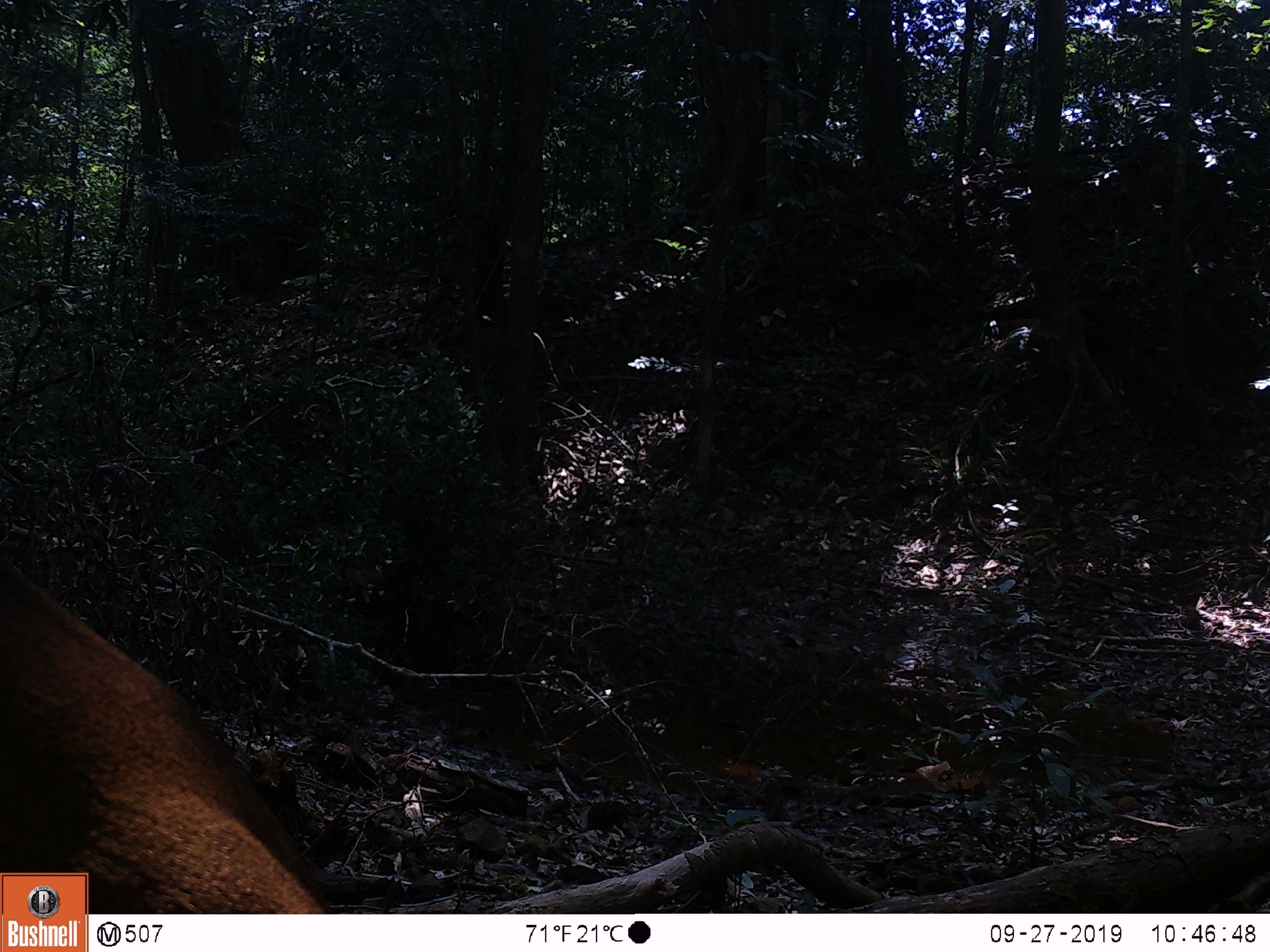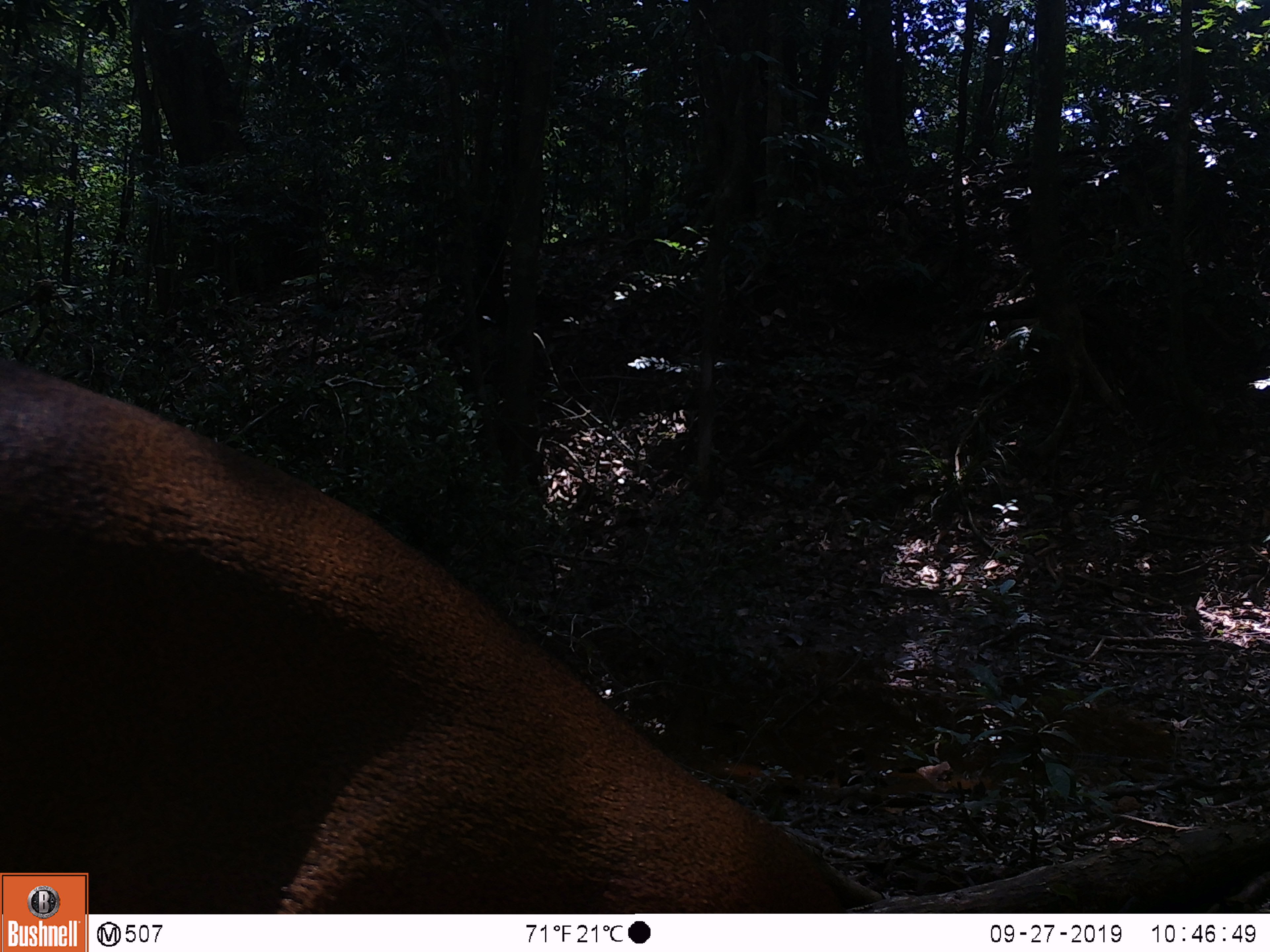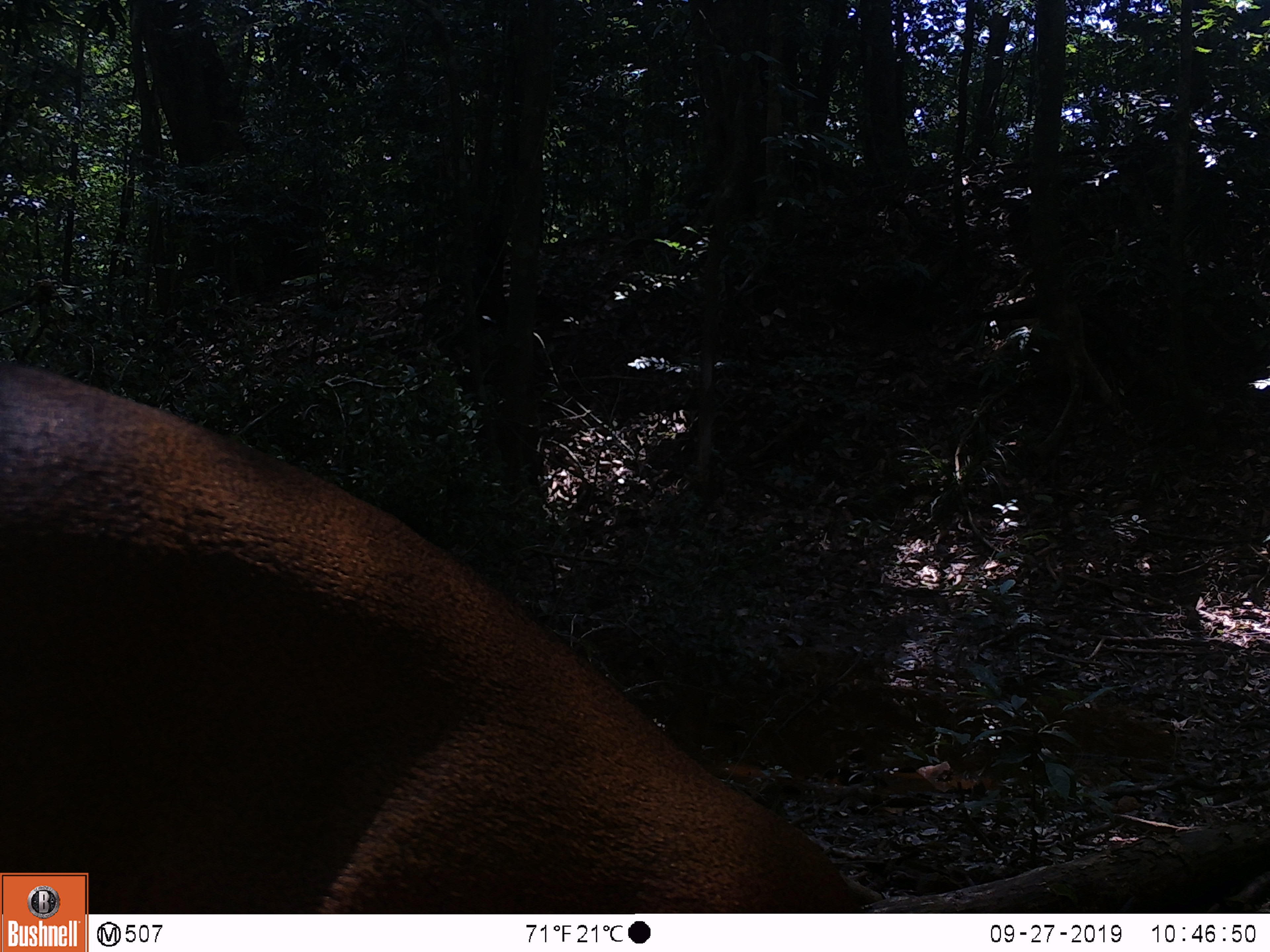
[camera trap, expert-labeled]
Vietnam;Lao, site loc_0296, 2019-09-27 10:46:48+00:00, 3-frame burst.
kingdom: Animalia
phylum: Chordata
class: Mammalia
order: Artiodactyla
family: Cervidae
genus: Muntiacus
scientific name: Muntiacus vuquangensis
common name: large-antlered muntjac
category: large antlered muntjac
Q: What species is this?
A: Large antlered muntjac (large-antlered muntjac) (Muntiacus vuquangensis).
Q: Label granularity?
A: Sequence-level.